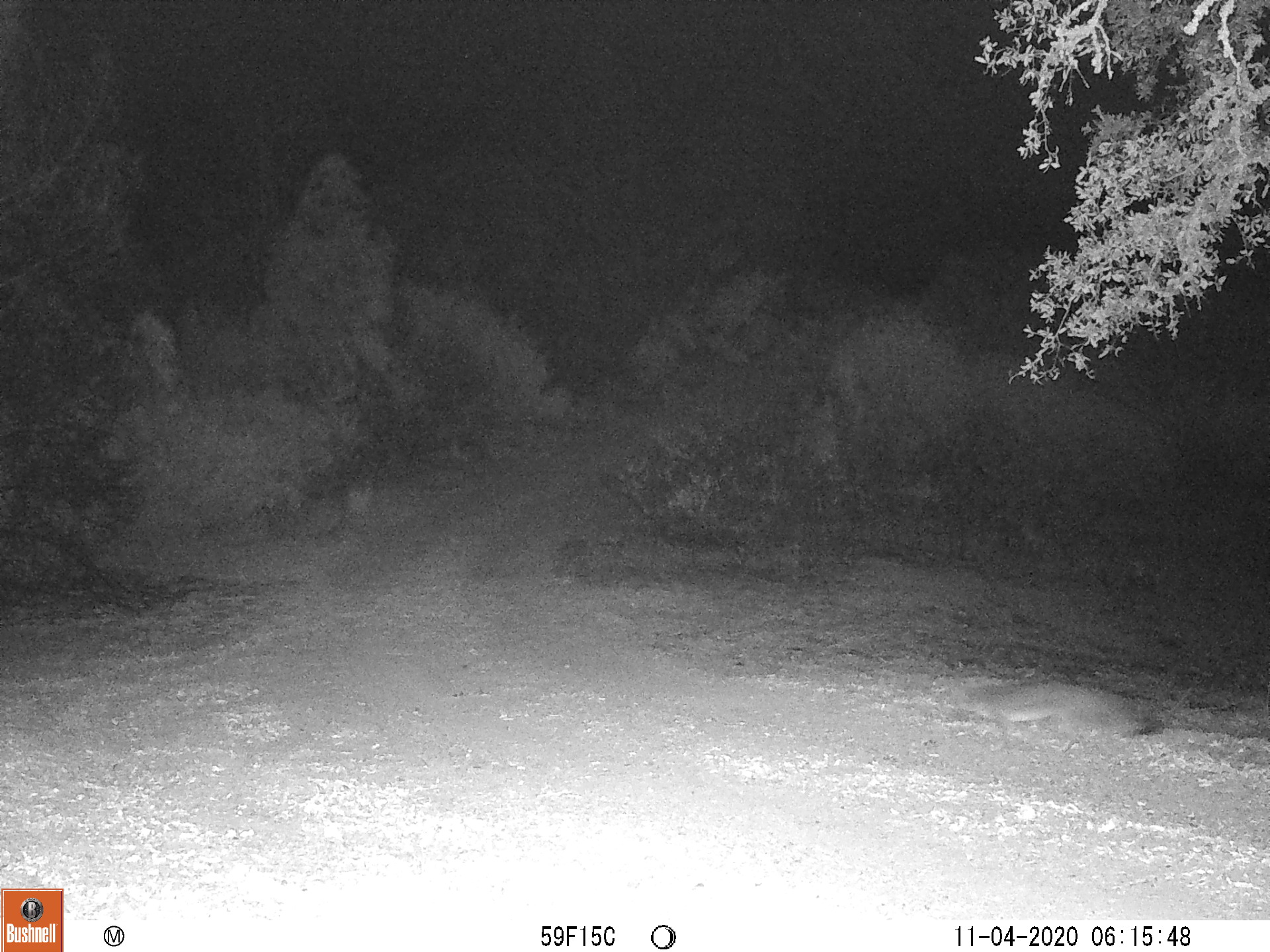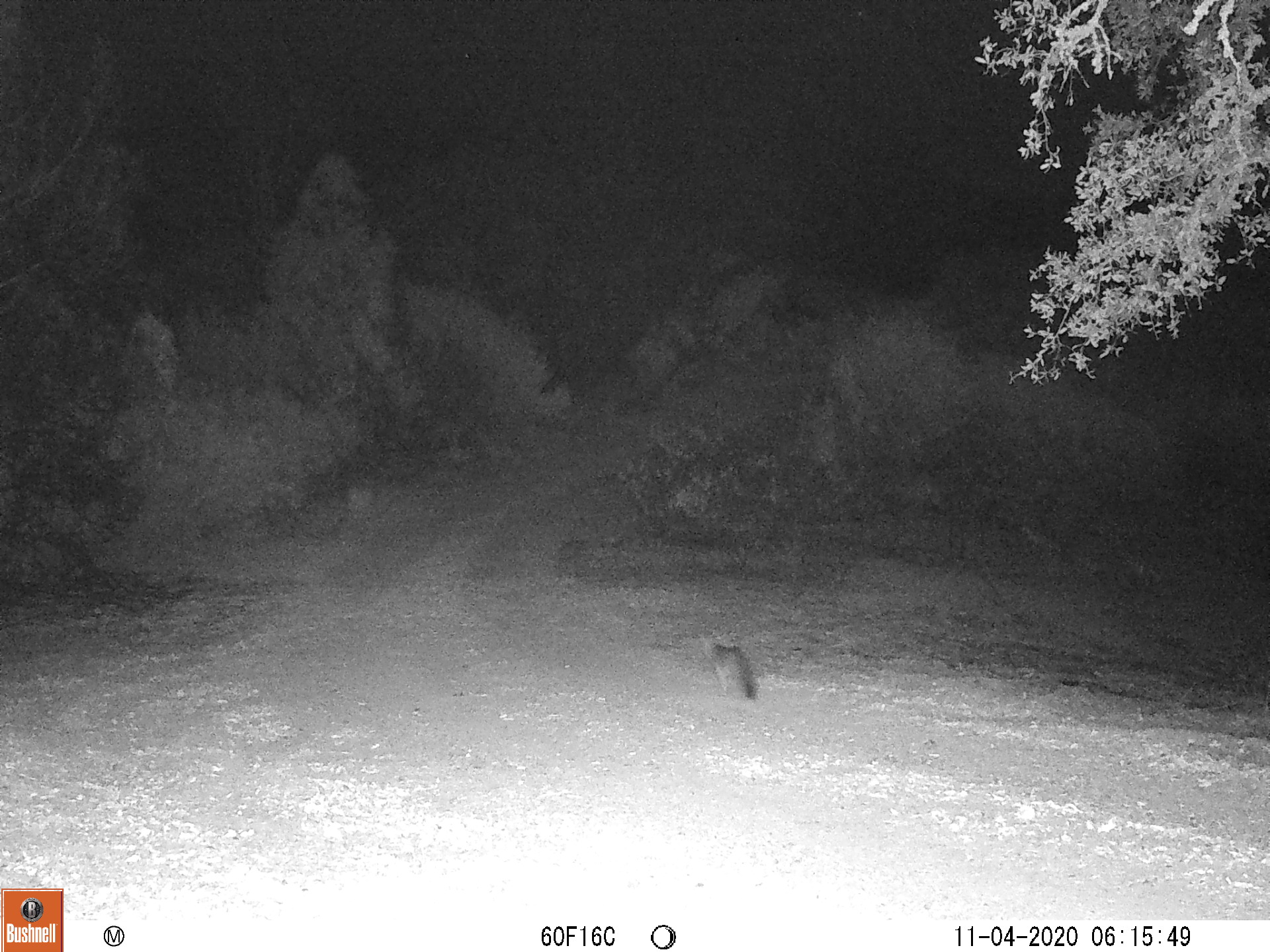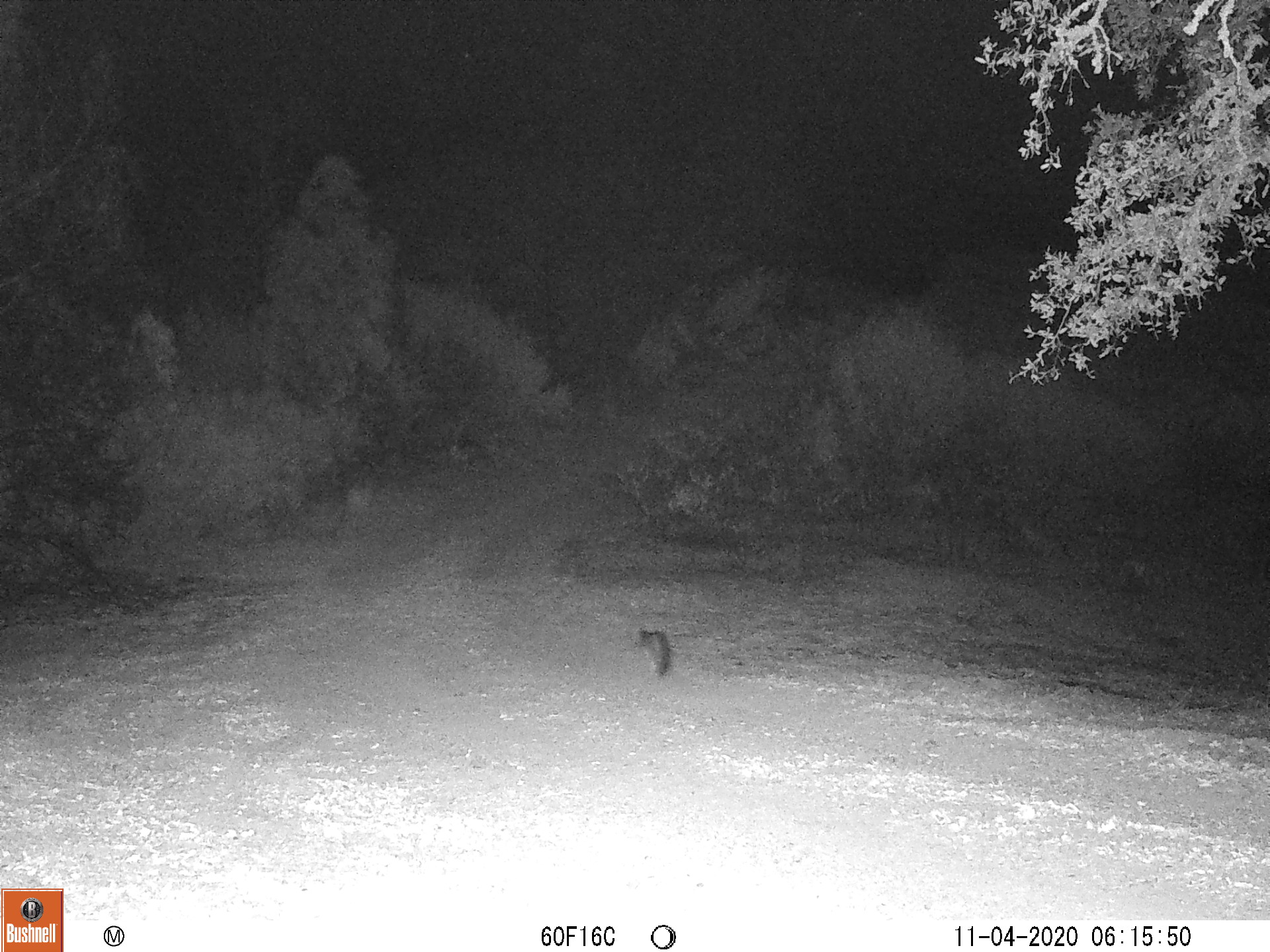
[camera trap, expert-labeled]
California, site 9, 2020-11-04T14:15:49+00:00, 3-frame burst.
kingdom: Animalia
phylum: Chordata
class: Mammalia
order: Carnivora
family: Canidae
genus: Urocyon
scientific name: Urocyon cinereoargenteus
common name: gray fox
Gray fox (Urocyon cinereoargenteus).